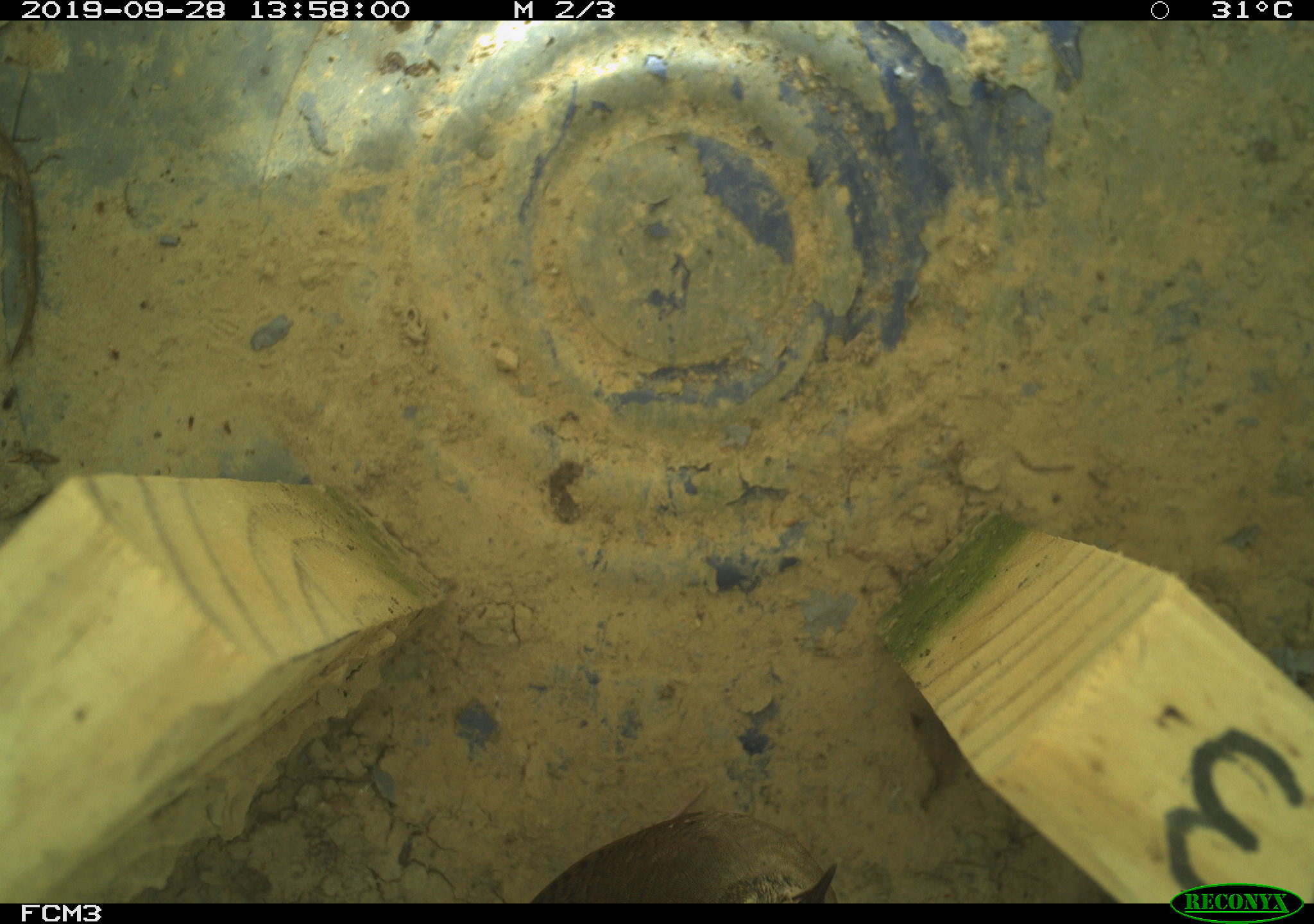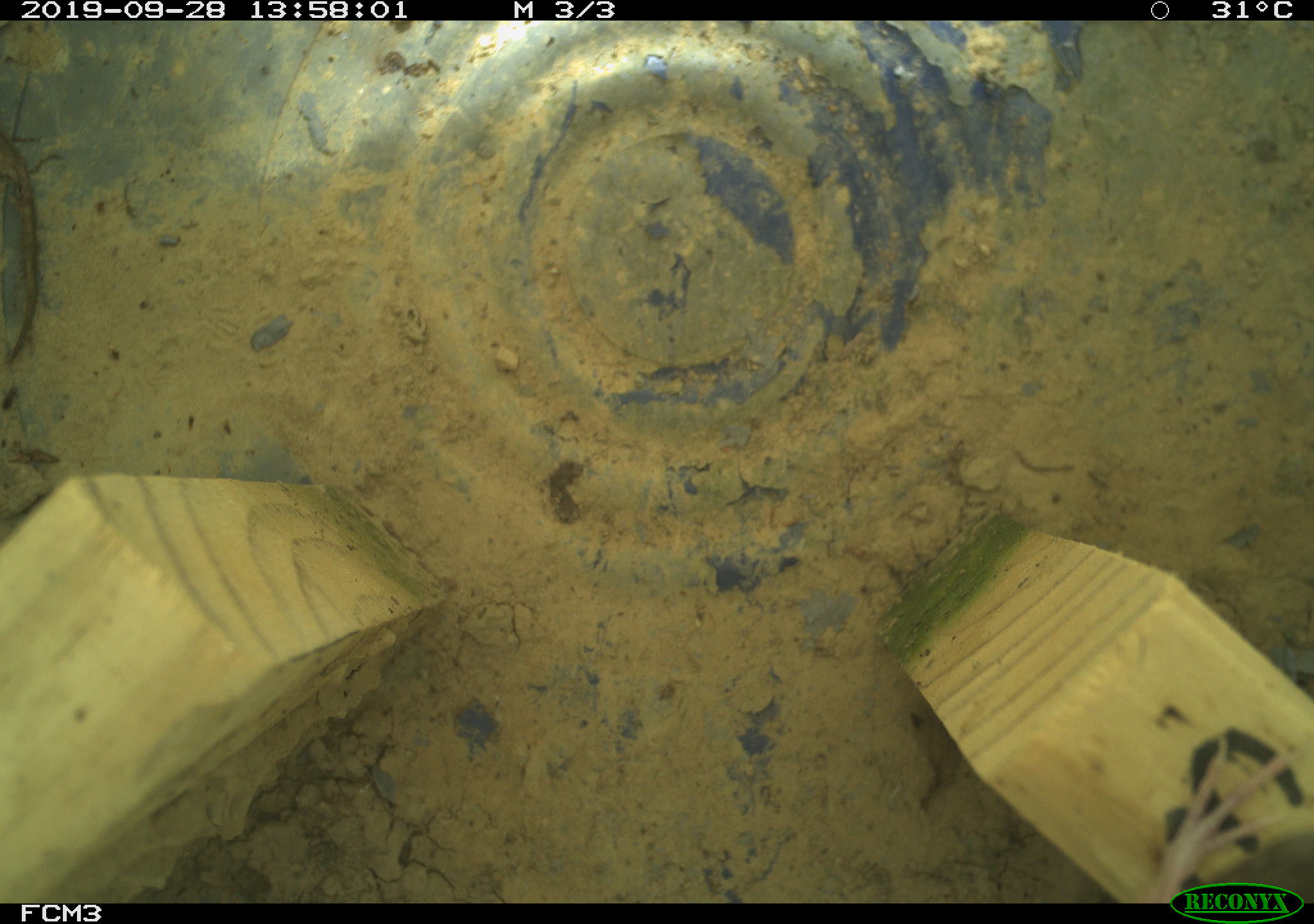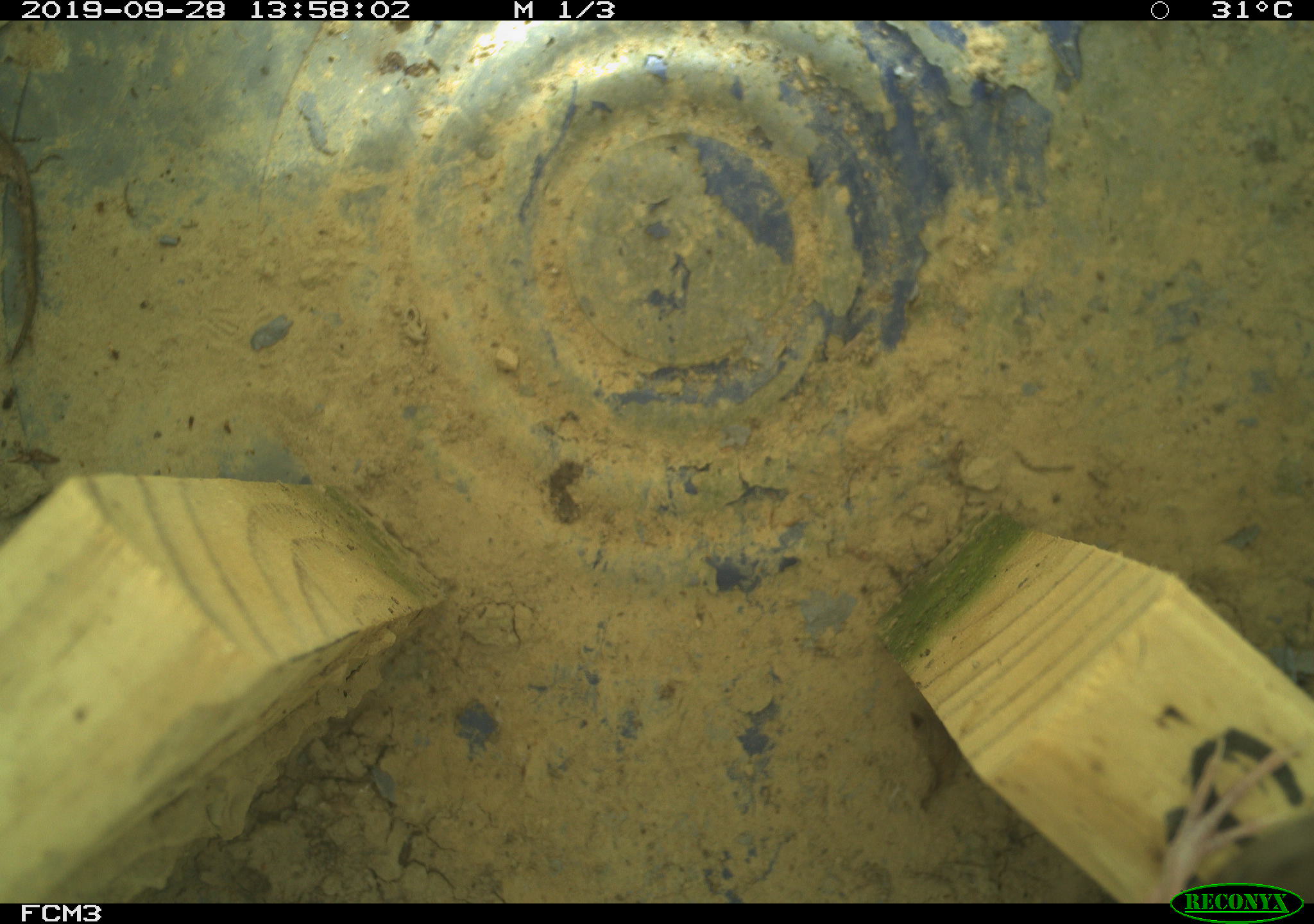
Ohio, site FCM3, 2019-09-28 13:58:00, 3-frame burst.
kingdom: Animalia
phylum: Chordata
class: Aves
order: Passeriformes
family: Troglodytidae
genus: Troglodytes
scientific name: Troglodytes aedon aedon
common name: northern house wren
Northern house wren (Troglodytes aedon aedon).